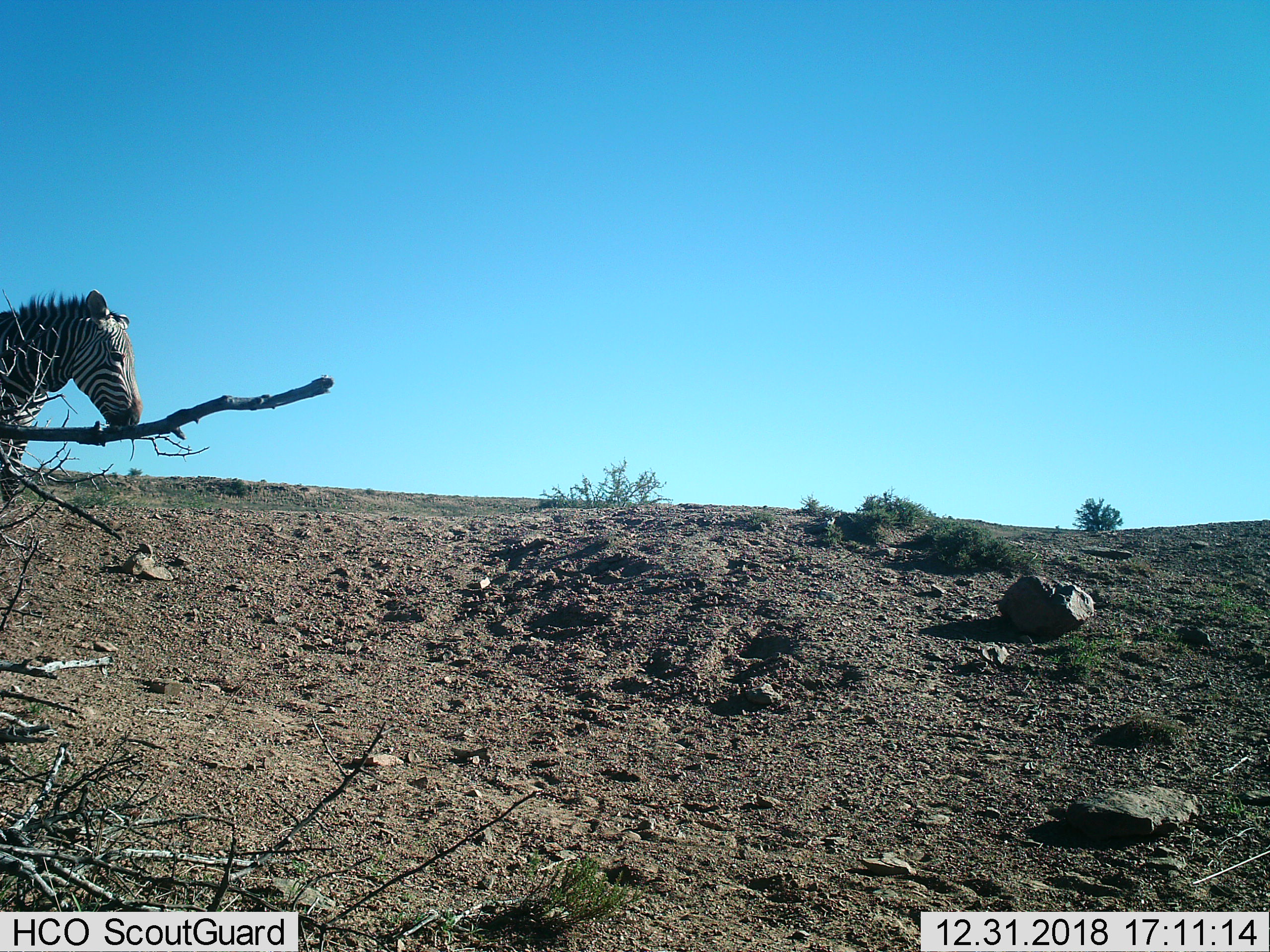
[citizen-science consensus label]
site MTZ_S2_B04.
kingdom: Animalia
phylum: Chordata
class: Mammalia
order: Perissodactyla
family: Equidae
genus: Equus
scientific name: Equus zebra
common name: mountain zebra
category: zebramountain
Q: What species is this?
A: Zebramountain (mountain zebra) (Equus zebra).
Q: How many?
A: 1.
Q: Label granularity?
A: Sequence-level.